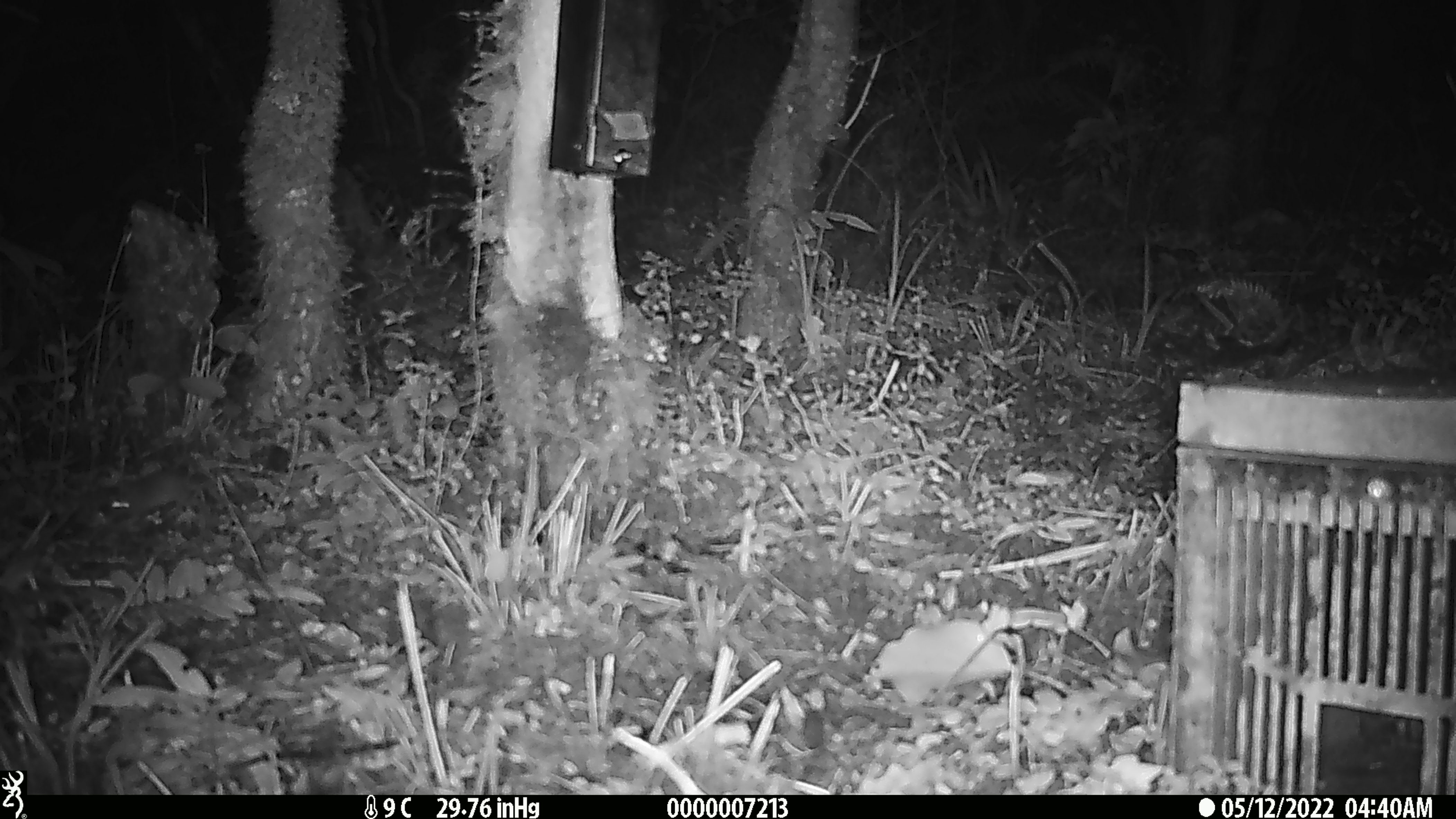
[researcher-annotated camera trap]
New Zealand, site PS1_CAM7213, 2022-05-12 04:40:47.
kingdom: Animalia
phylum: Chordata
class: Mammalia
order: Rodentia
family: Muridae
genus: Mus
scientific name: Mus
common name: mouse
Mouse (Mus).